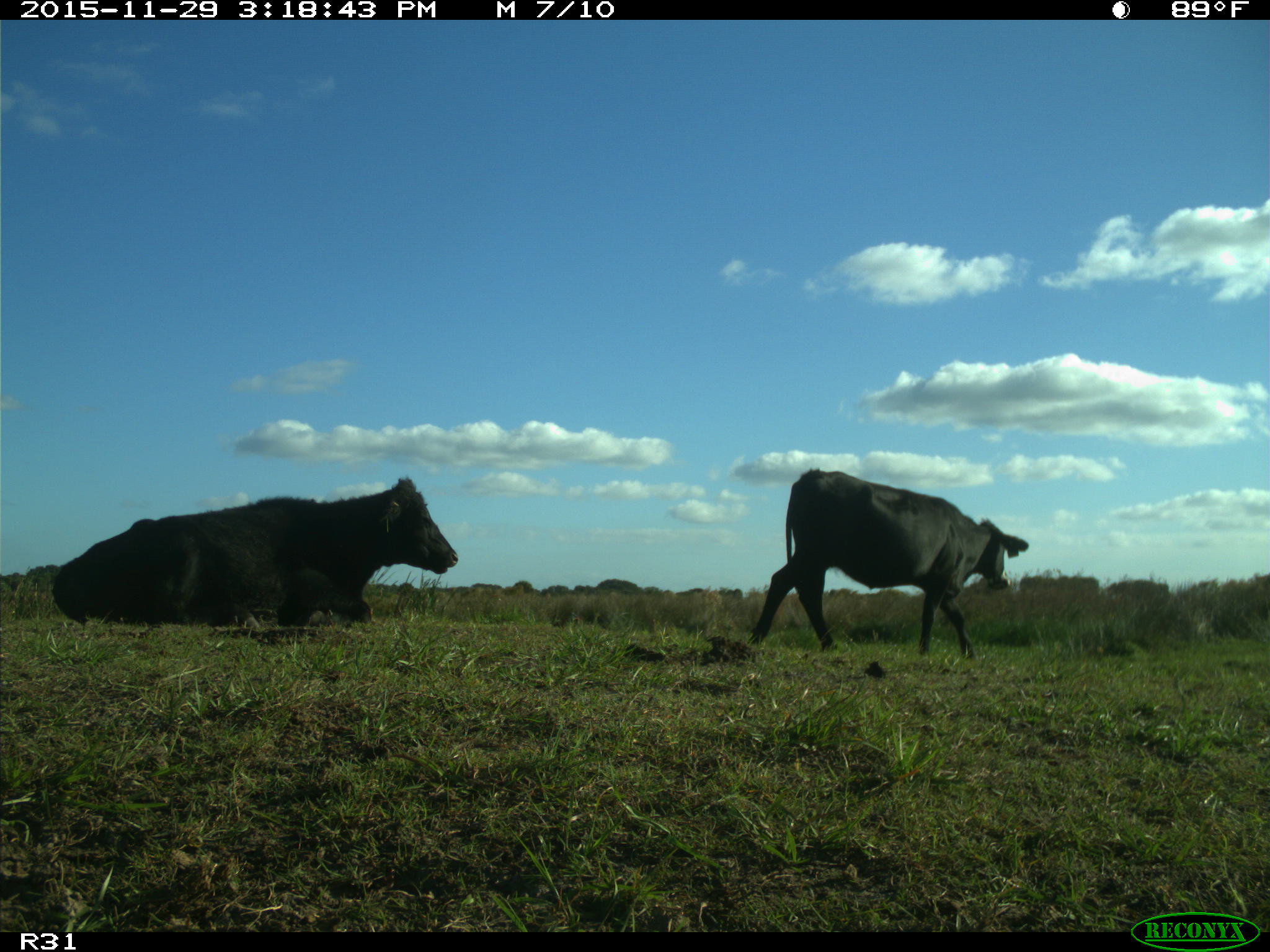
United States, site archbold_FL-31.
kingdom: Animalia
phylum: Chordata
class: Mammalia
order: Artiodactyla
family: Bovidae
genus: Bos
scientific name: Bos taurus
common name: domestic cow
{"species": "Bos taurus (domestic cow)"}